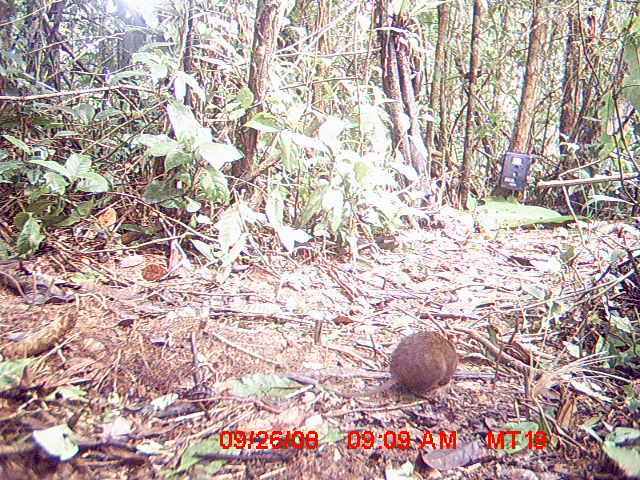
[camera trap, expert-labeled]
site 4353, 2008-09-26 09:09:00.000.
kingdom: Animalia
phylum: Chordata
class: Mammalia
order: Rodentia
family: Nesomyidae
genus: Nesomys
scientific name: Nesomys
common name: nesomys rodents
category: nesomys sp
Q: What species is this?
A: Nesomys sp (nesomys rodents) (Nesomys).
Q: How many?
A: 1.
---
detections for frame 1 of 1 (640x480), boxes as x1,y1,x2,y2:
nesomys sp: 322,330,461,401